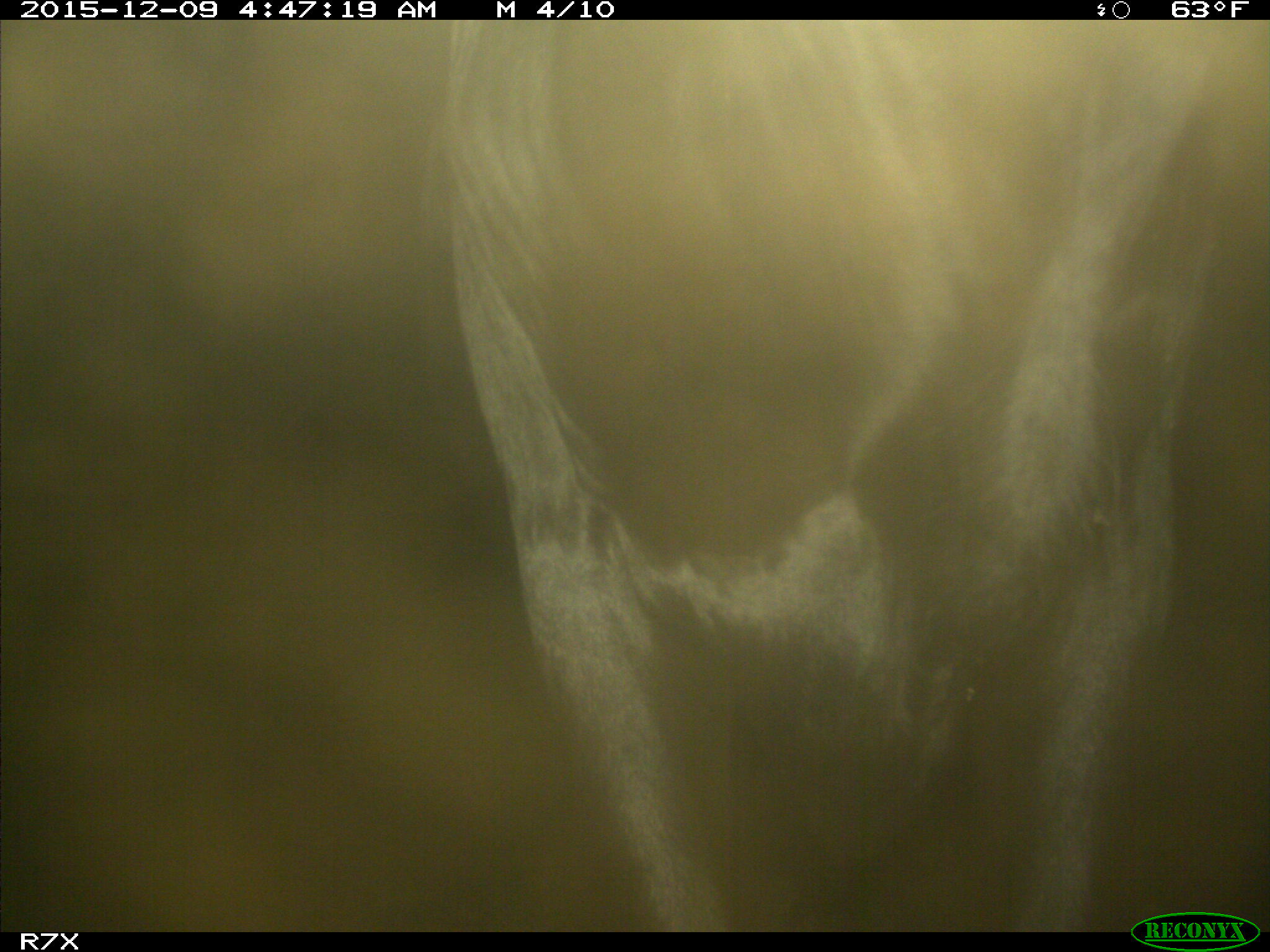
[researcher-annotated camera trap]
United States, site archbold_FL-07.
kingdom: Animalia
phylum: Chordata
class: Mammalia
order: Artiodactyla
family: Bovidae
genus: Bos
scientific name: Bos taurus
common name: domestic cow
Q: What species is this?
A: Bos taurus (domestic cow).